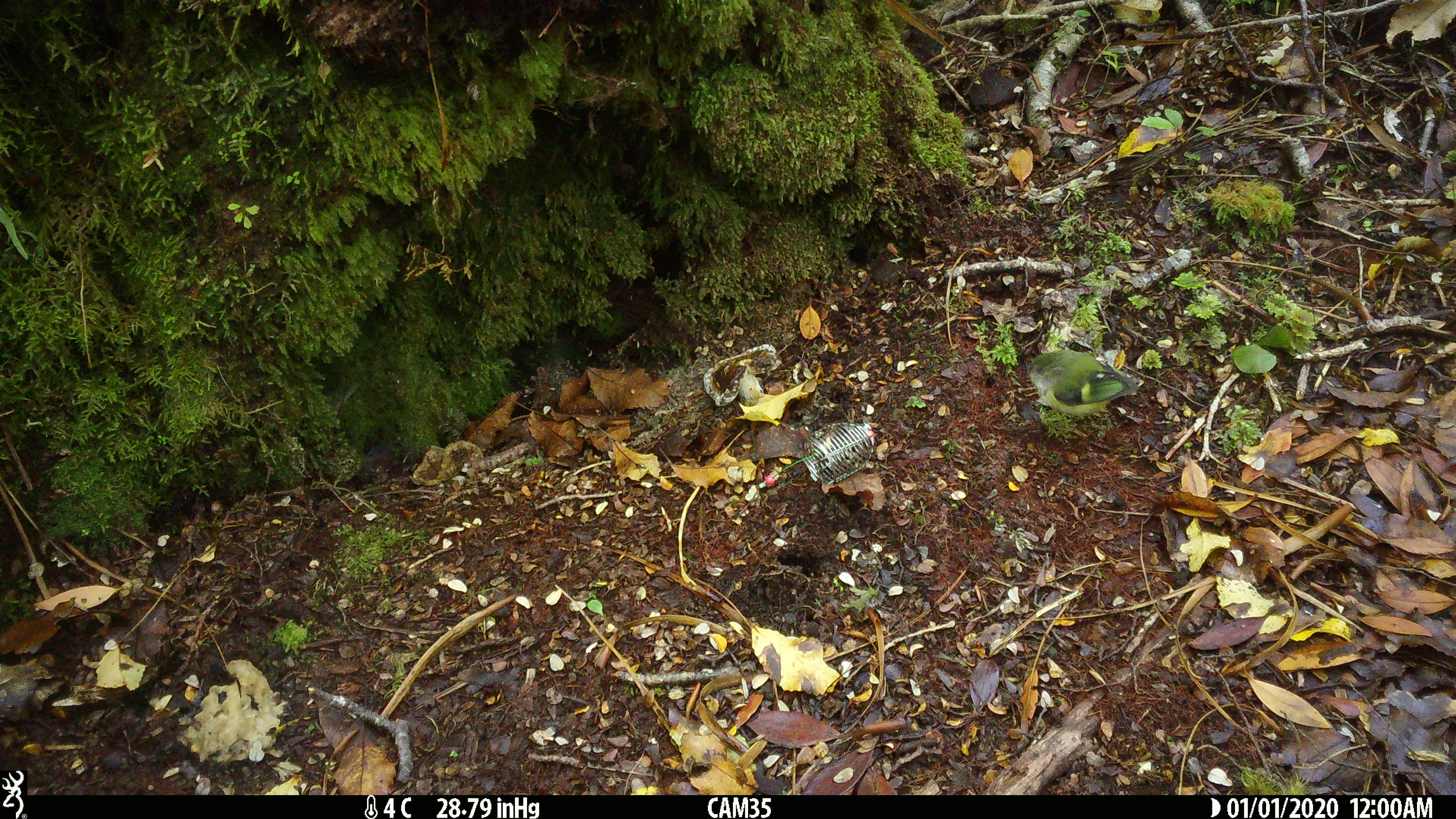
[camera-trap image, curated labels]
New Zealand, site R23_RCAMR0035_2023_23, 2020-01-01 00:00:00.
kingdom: Animalia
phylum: Chordata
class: Aves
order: Passeriformes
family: Acanthisittidae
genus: Acanthisitta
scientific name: Acanthisitta chloris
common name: rifleman